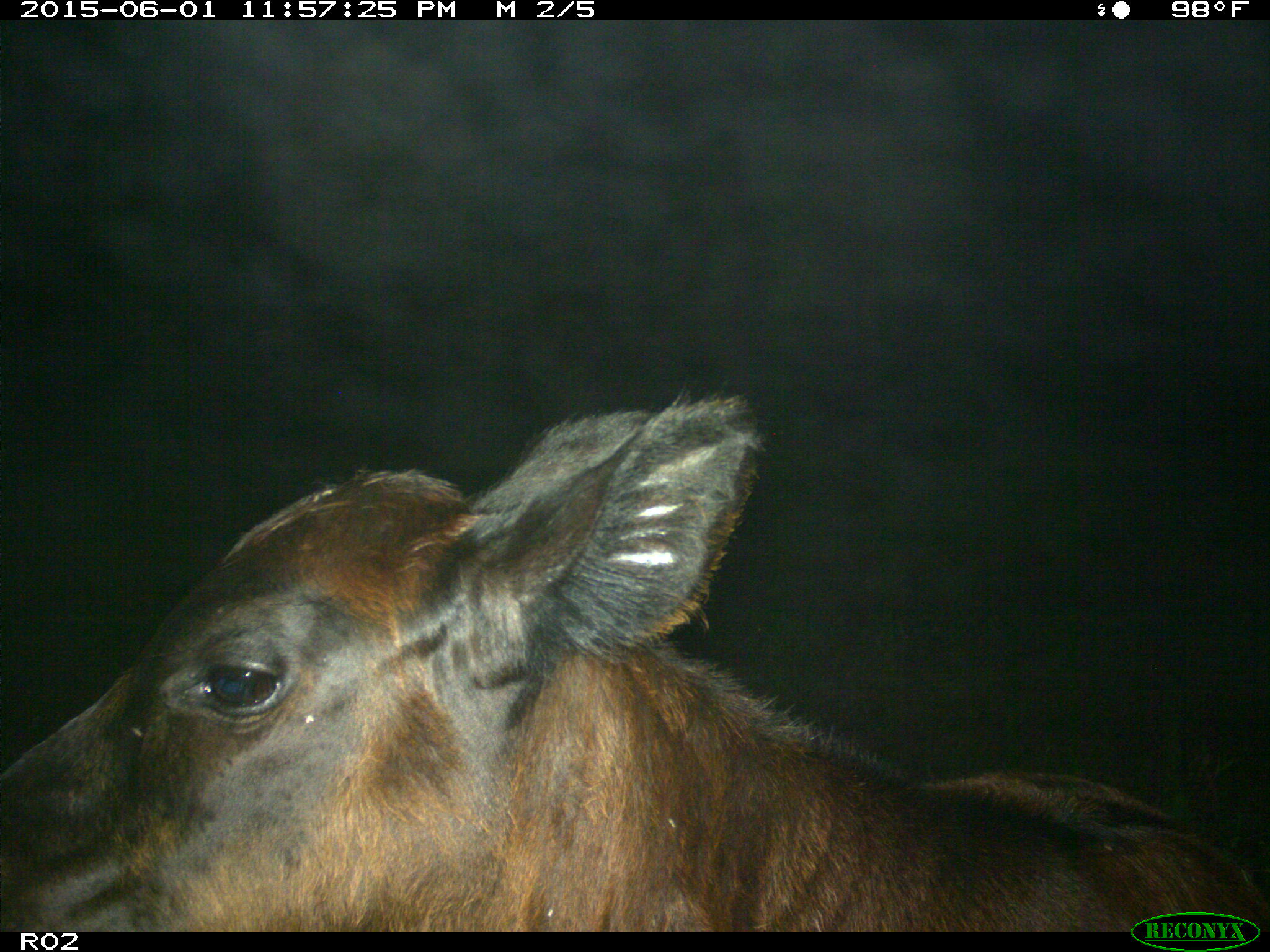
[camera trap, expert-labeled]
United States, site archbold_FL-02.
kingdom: Animalia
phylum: Chordata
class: Mammalia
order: Artiodactyla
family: Bovidae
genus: Bos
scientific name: Bos taurus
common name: domestic cow